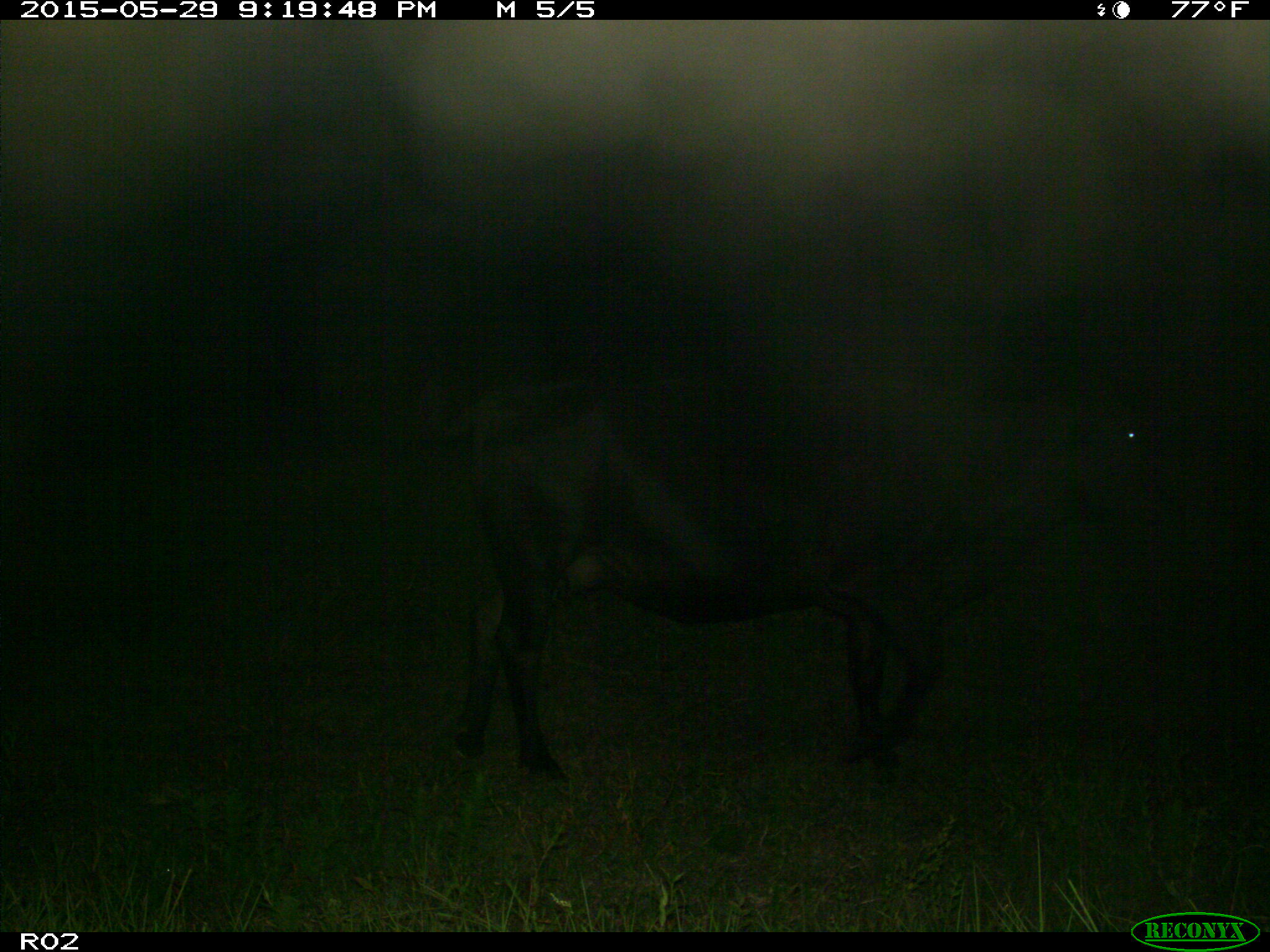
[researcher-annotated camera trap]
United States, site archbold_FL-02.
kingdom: Animalia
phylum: Chordata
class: Mammalia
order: Artiodactyla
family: Bovidae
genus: Bos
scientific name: Bos taurus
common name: domestic cow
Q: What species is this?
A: Bos taurus (domestic cow).